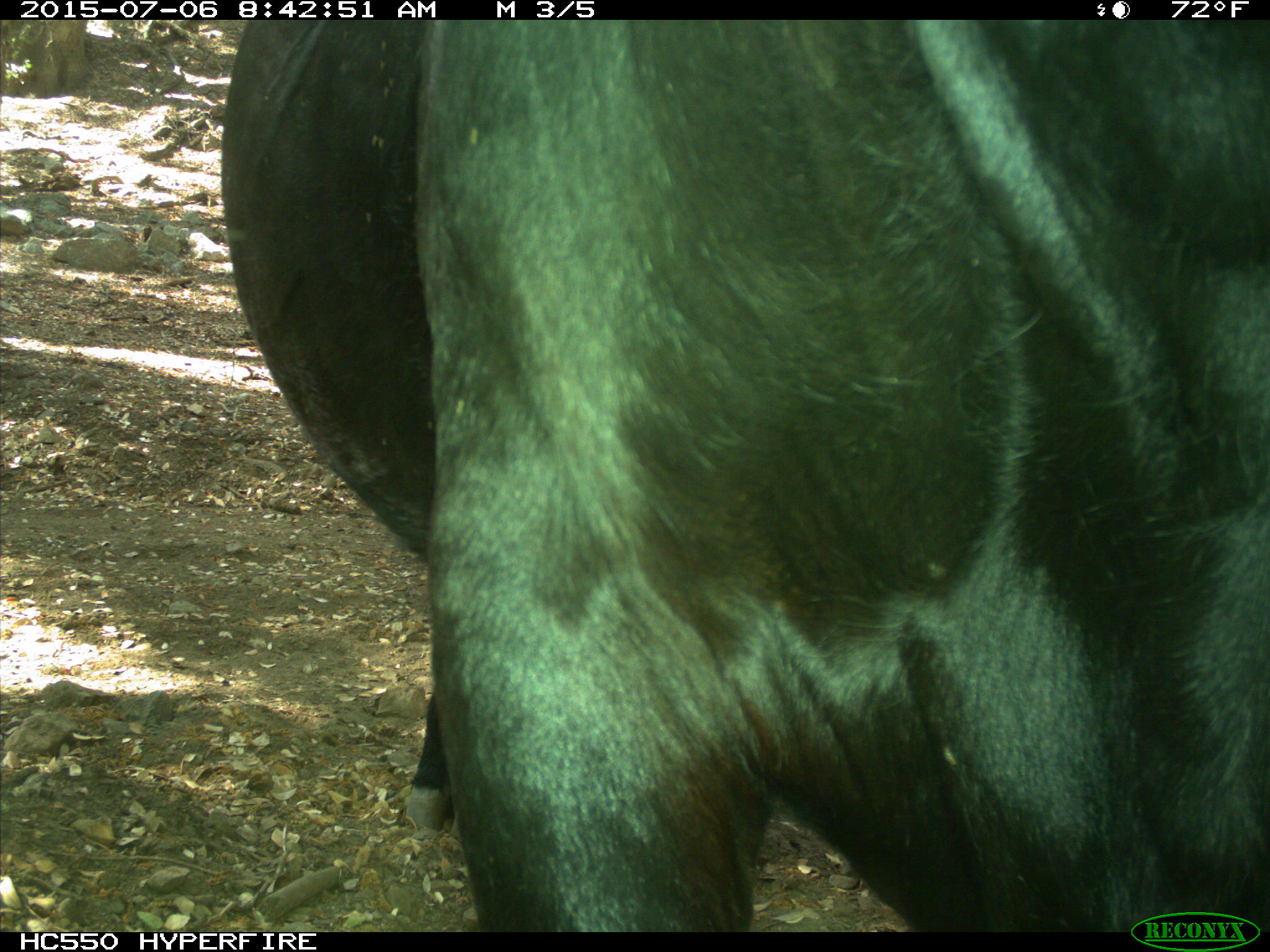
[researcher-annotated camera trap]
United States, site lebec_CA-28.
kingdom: Animalia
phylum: Chordata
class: Mammalia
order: Artiodactyla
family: Bovidae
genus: Bos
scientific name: Bos taurus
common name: domestic cow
Bos taurus (domestic cow).